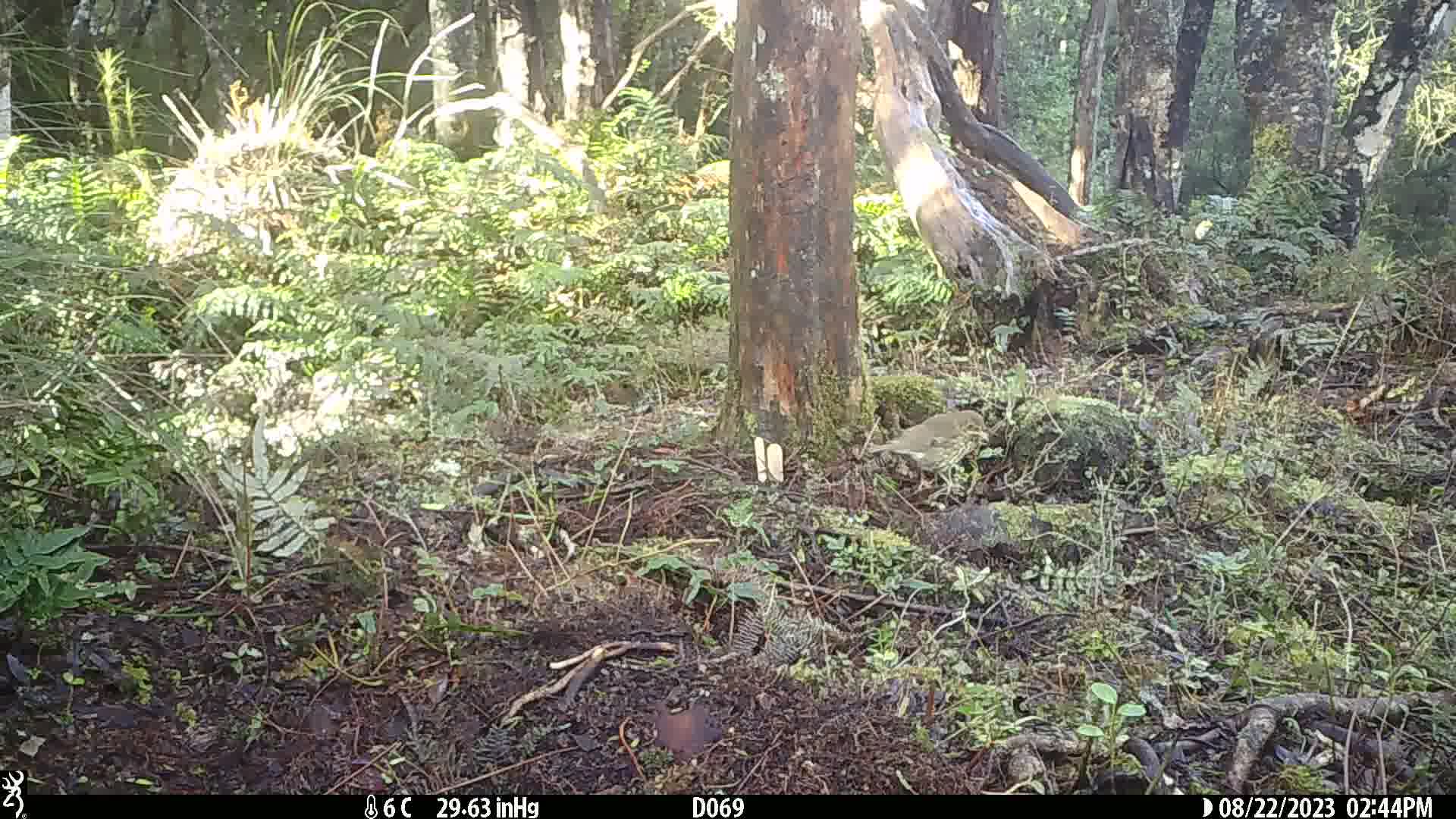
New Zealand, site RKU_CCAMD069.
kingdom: Animalia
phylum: Chordata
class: Aves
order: Passeriformes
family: Turdidae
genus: Turdus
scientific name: Turdus philomelos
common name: song thrush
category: thrush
Thrush (song thrush) (Turdus philomelos).